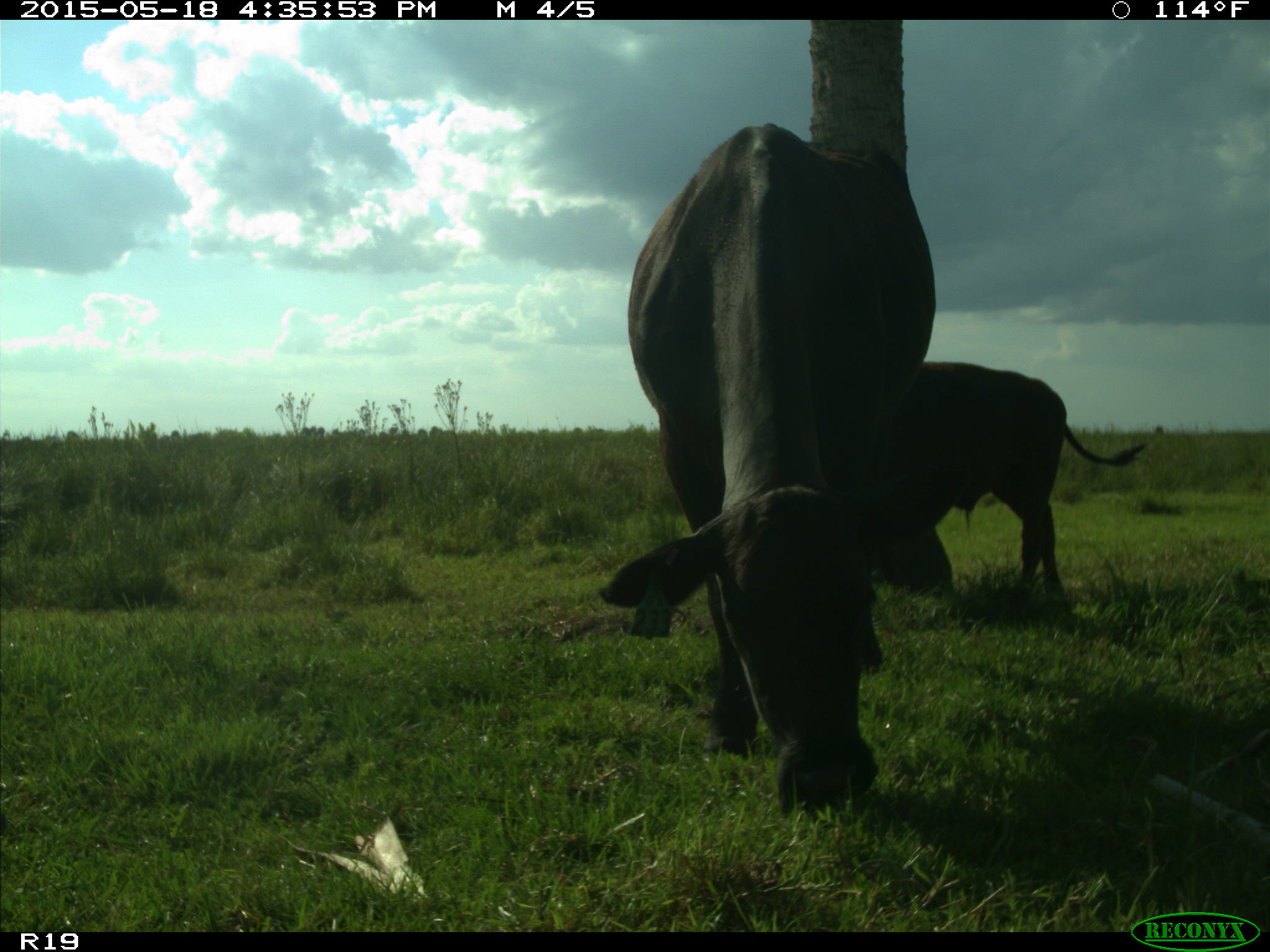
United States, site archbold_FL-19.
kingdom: Animalia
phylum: Chordata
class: Mammalia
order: Artiodactyla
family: Bovidae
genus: Bos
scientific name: Bos taurus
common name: domestic cow